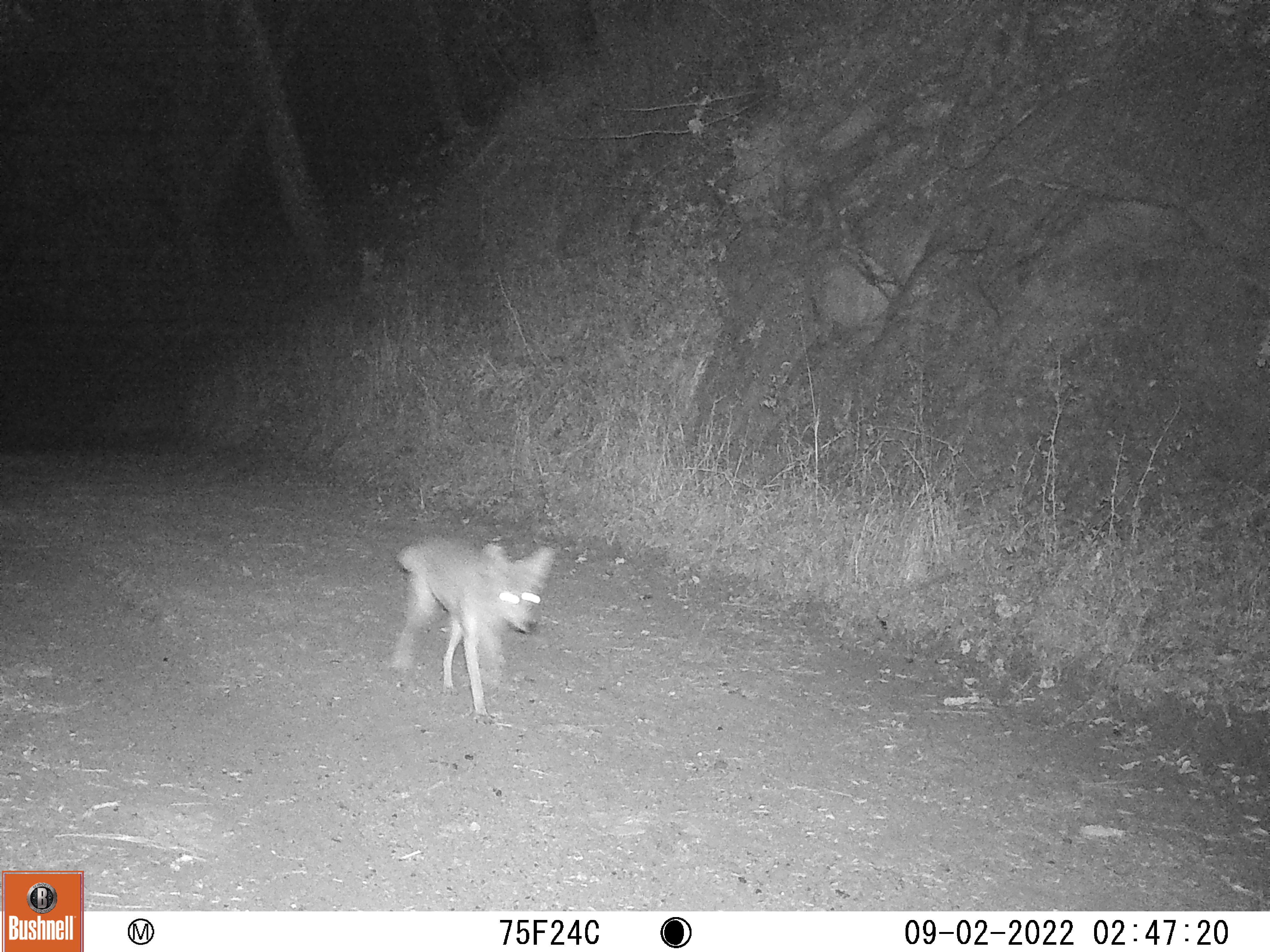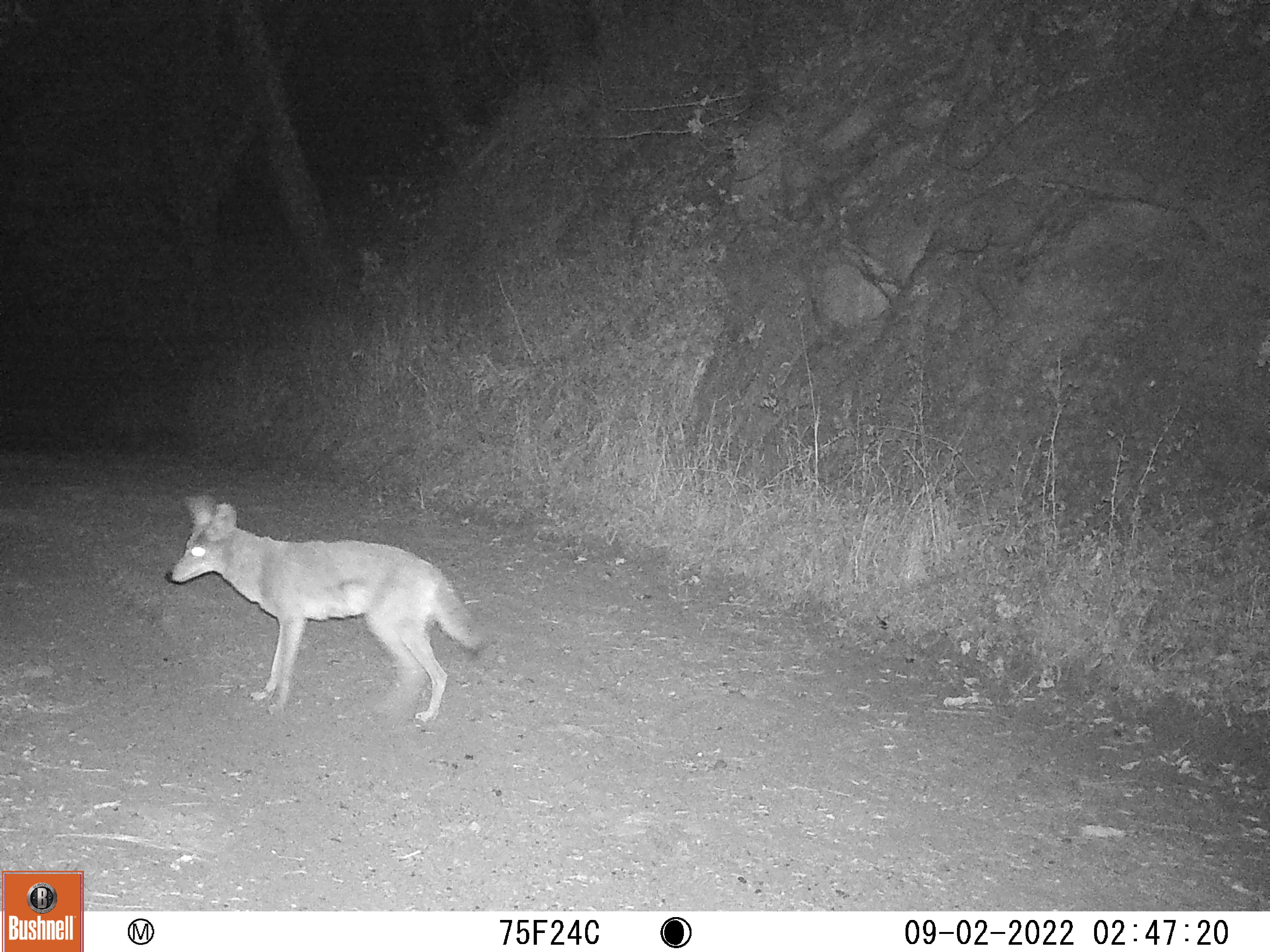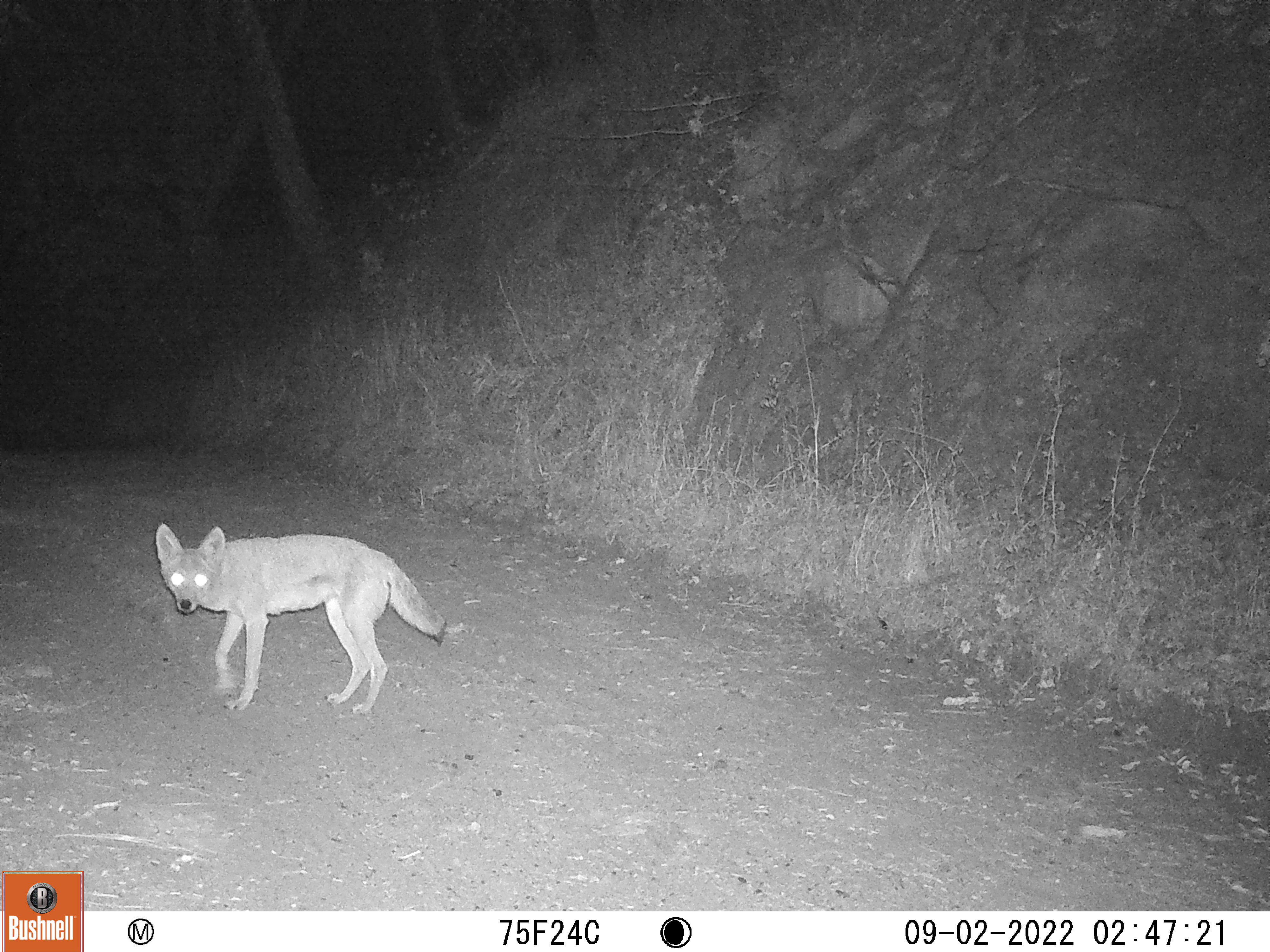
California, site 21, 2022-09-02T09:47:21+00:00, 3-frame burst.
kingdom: Animalia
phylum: Chordata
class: Mammalia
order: Carnivora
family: Canidae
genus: Canis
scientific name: Canis latrans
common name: coyote